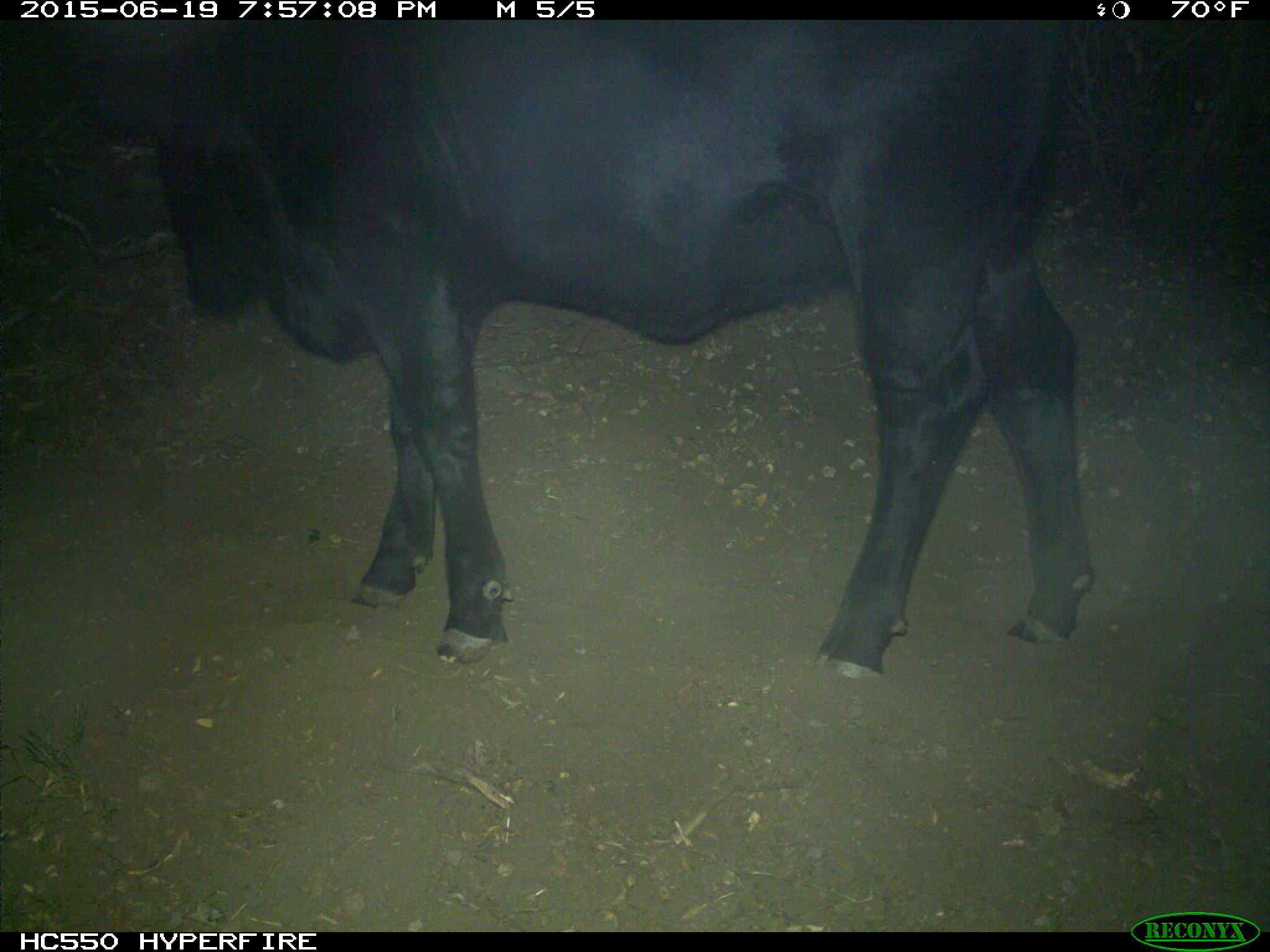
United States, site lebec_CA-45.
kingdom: Animalia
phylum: Chordata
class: Mammalia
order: Artiodactyla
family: Bovidae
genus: Bos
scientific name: Bos taurus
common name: domestic cow